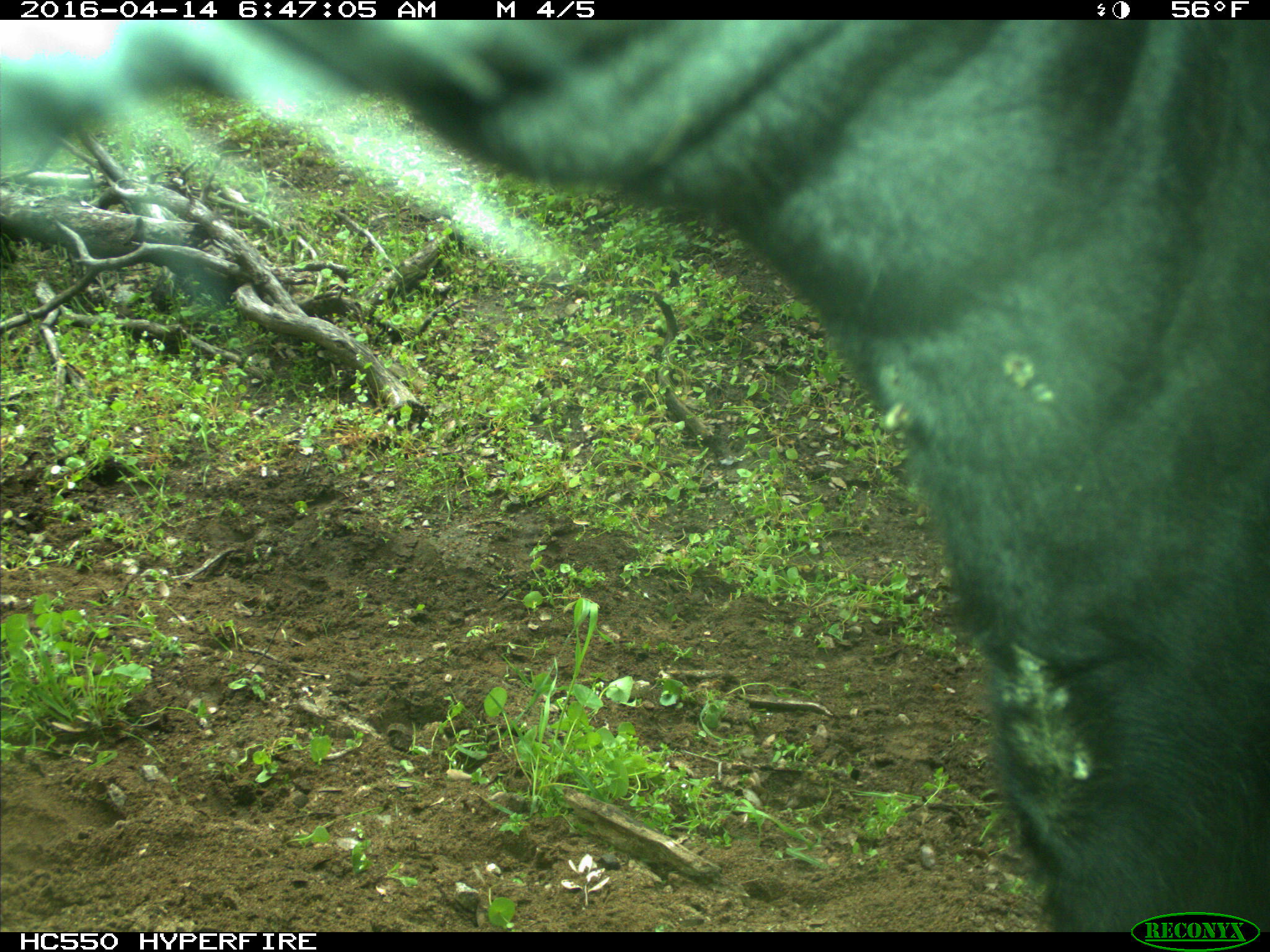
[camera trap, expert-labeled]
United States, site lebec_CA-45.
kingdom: Animalia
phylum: Chordata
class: Mammalia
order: Artiodactyla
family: Bovidae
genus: Bos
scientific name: Bos taurus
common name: domestic cow